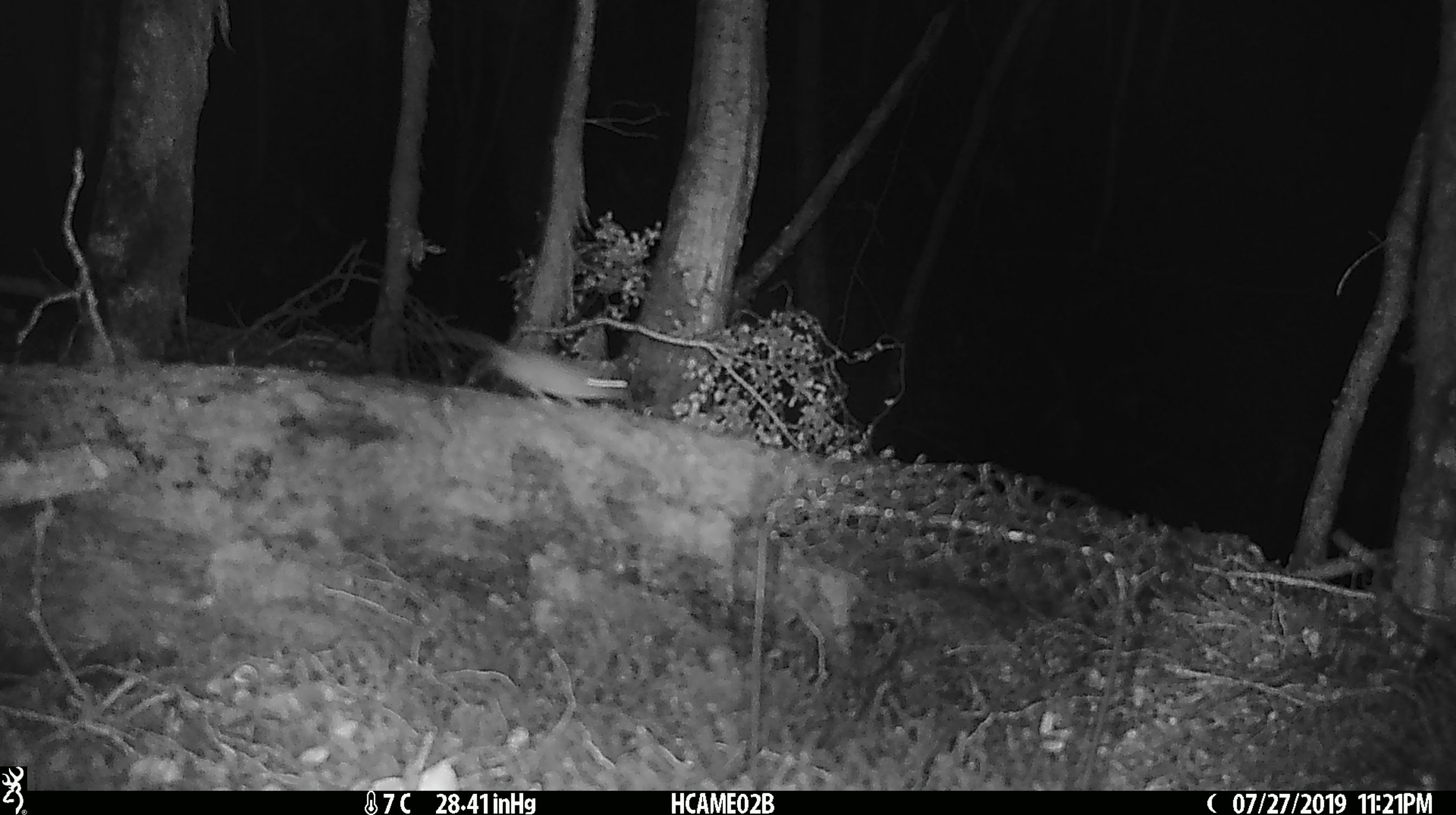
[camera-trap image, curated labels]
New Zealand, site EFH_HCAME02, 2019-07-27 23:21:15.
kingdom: Animalia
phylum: Chordata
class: Mammalia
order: Rodentia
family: Muridae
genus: Mus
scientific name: Mus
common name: mouse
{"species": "mouse (Mus)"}